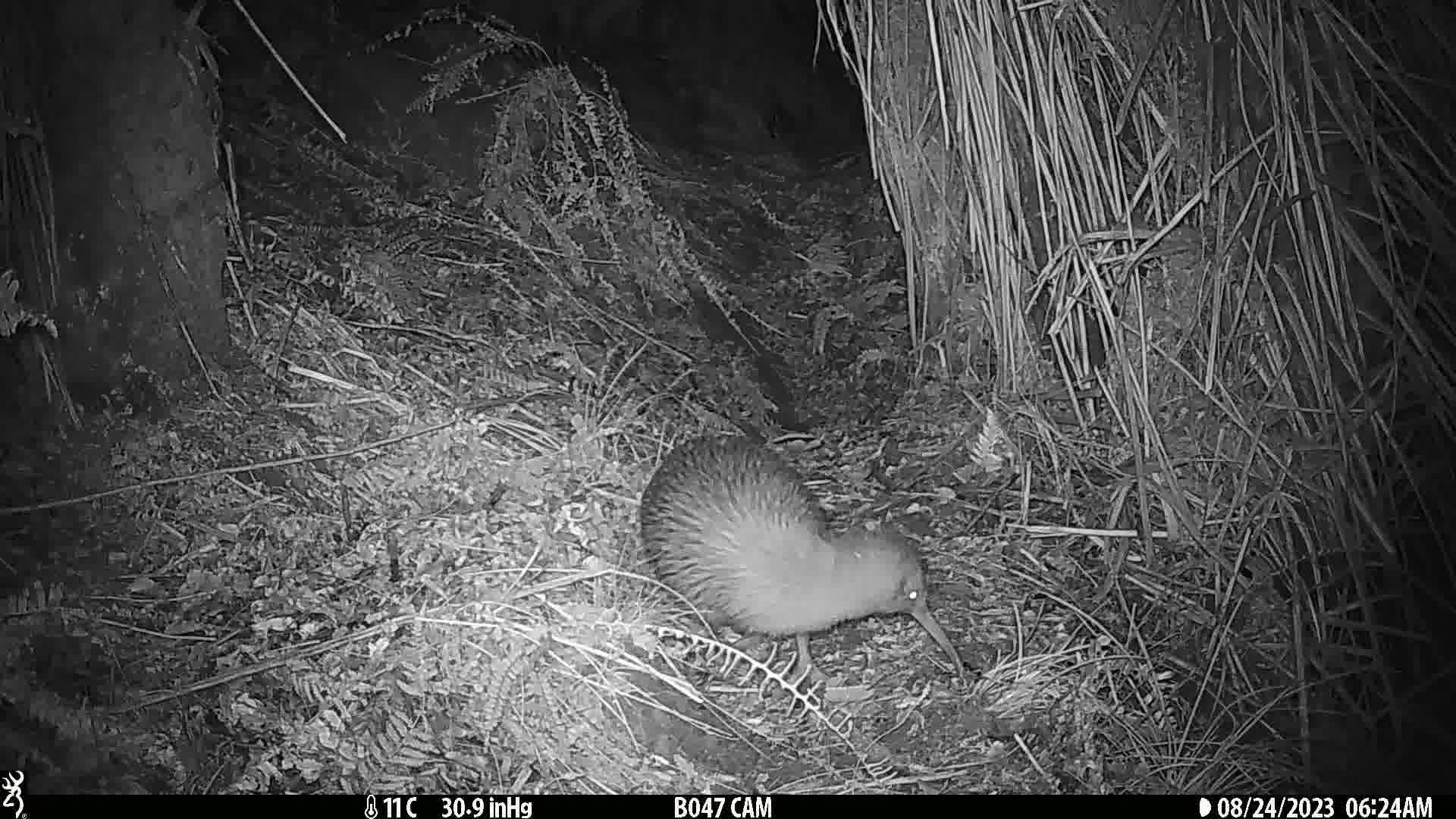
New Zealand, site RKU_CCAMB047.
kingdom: Animalia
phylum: Chordata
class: Aves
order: Apterygiformes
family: Apterygidae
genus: Apteryx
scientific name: Apteryx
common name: kiwi